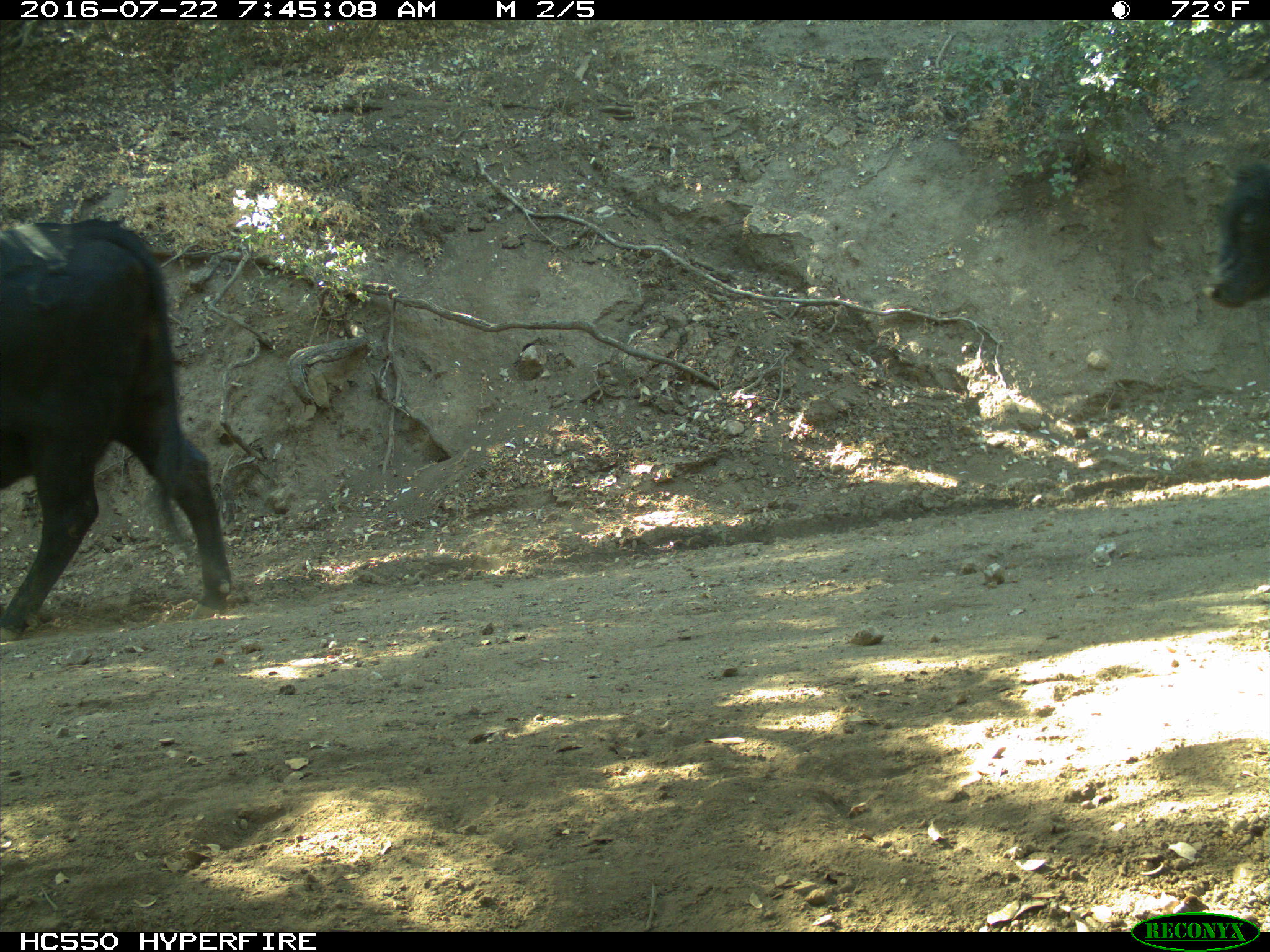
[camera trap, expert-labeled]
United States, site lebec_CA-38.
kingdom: Animalia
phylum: Chordata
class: Mammalia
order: Artiodactyla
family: Bovidae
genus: Bos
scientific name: Bos taurus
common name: domestic cow